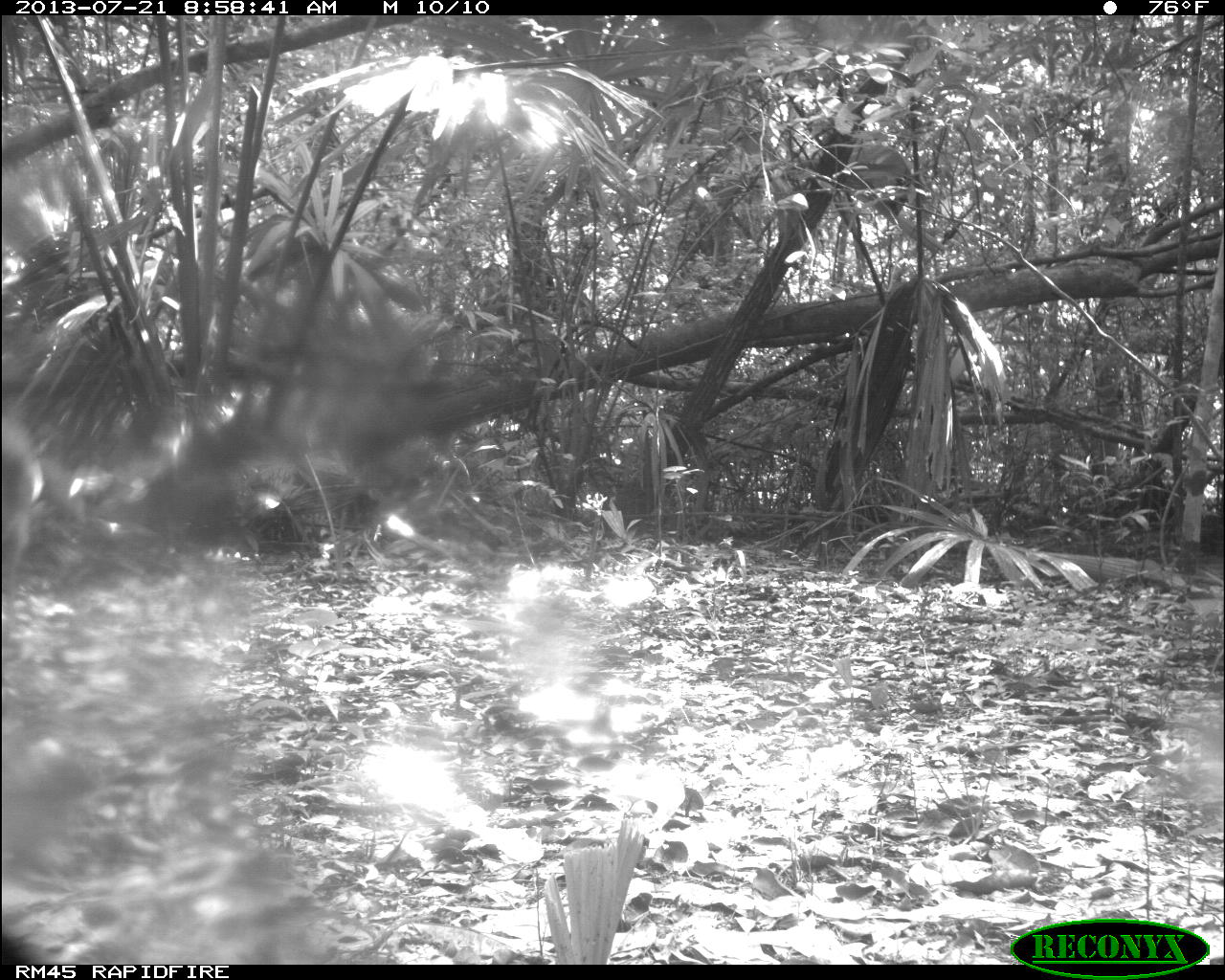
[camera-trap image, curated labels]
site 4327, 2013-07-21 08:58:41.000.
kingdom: Animalia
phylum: Chordata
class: Mammalia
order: Artiodactyla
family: Cervidae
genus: Odocoileus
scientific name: Odocoileus virginianus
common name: white-tailed deer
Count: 1.